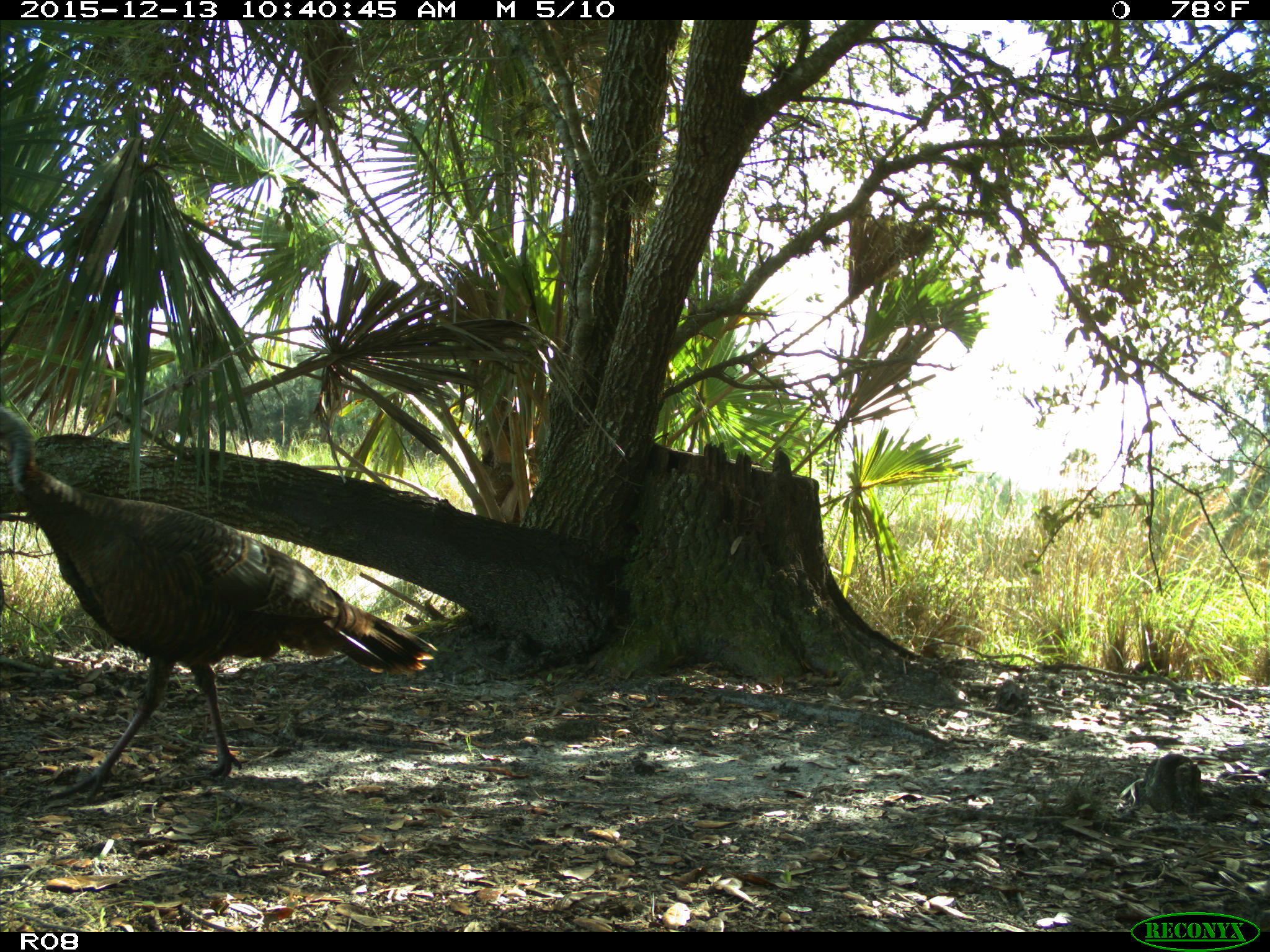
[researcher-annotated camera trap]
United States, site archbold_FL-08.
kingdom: Animalia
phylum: Chordata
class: Aves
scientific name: Aves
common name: birds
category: unidentified bird